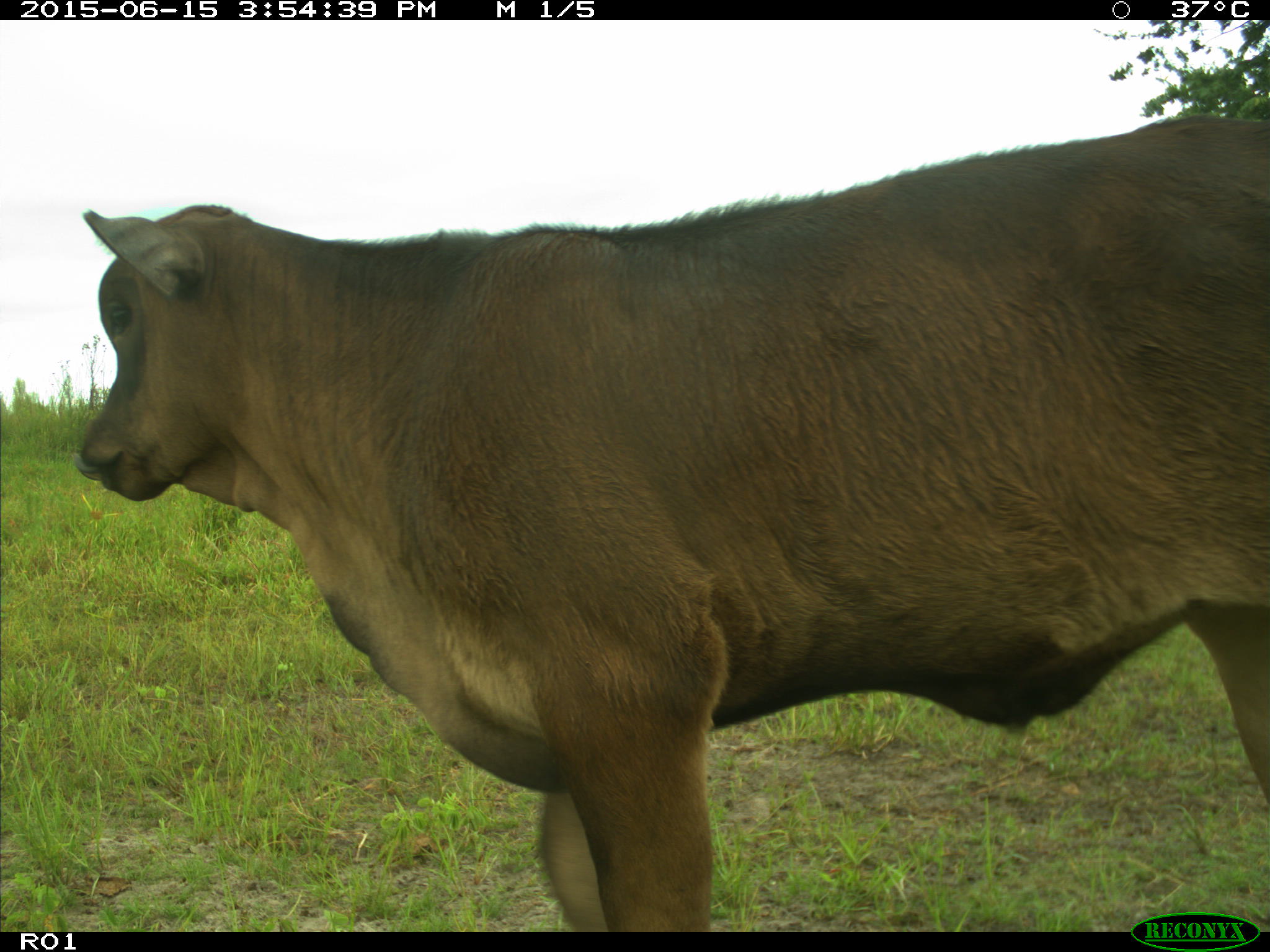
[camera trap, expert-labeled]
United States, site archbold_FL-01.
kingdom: Animalia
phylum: Chordata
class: Mammalia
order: Artiodactyla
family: Bovidae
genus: Bos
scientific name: Bos taurus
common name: domestic cow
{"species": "Bos taurus (domestic cow)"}